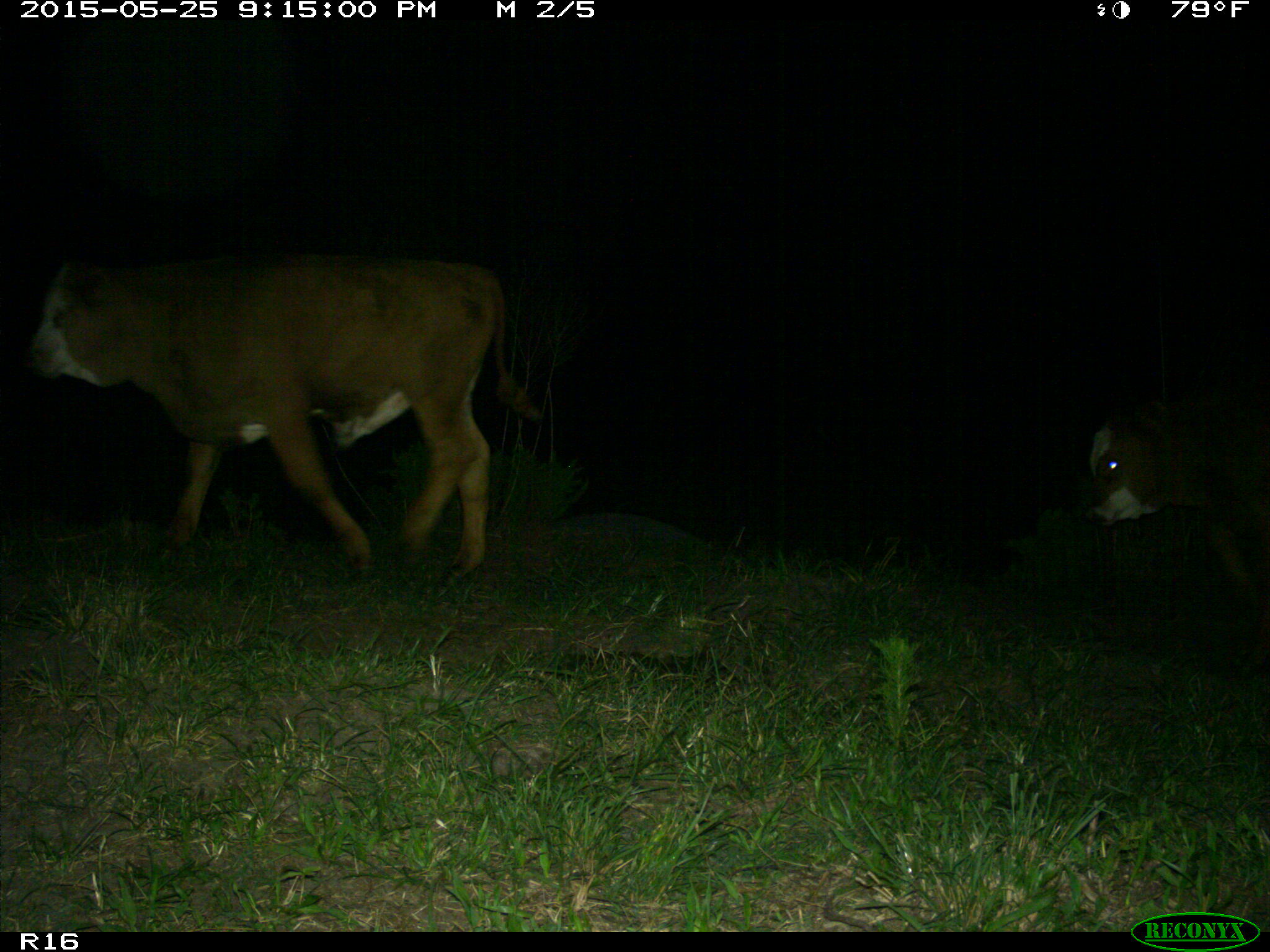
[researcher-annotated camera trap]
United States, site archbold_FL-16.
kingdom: Animalia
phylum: Chordata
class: Mammalia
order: Artiodactyla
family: Bovidae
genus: Bos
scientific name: Bos taurus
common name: domestic cow